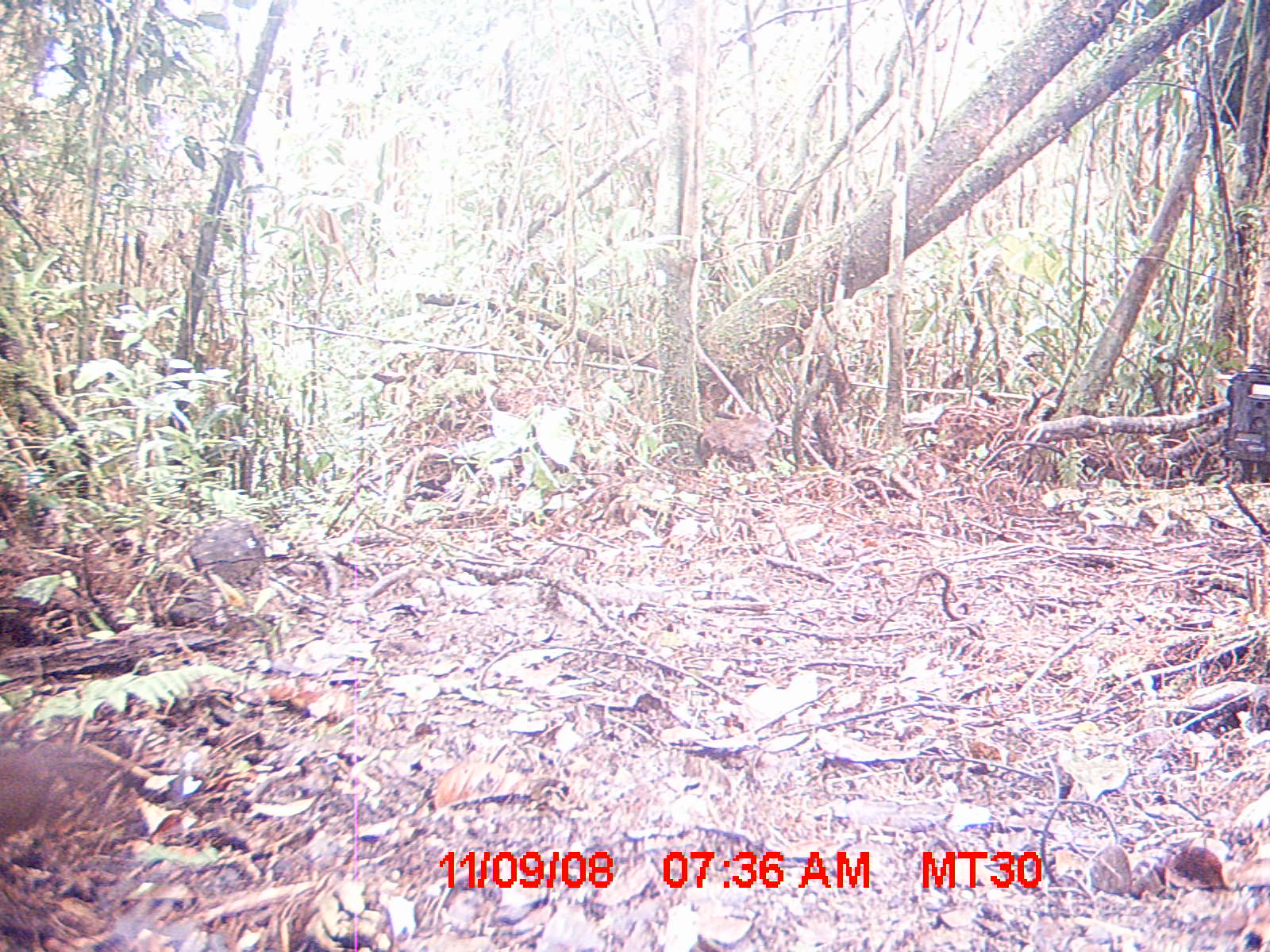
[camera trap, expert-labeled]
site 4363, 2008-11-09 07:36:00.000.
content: unidentified animal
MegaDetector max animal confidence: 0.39